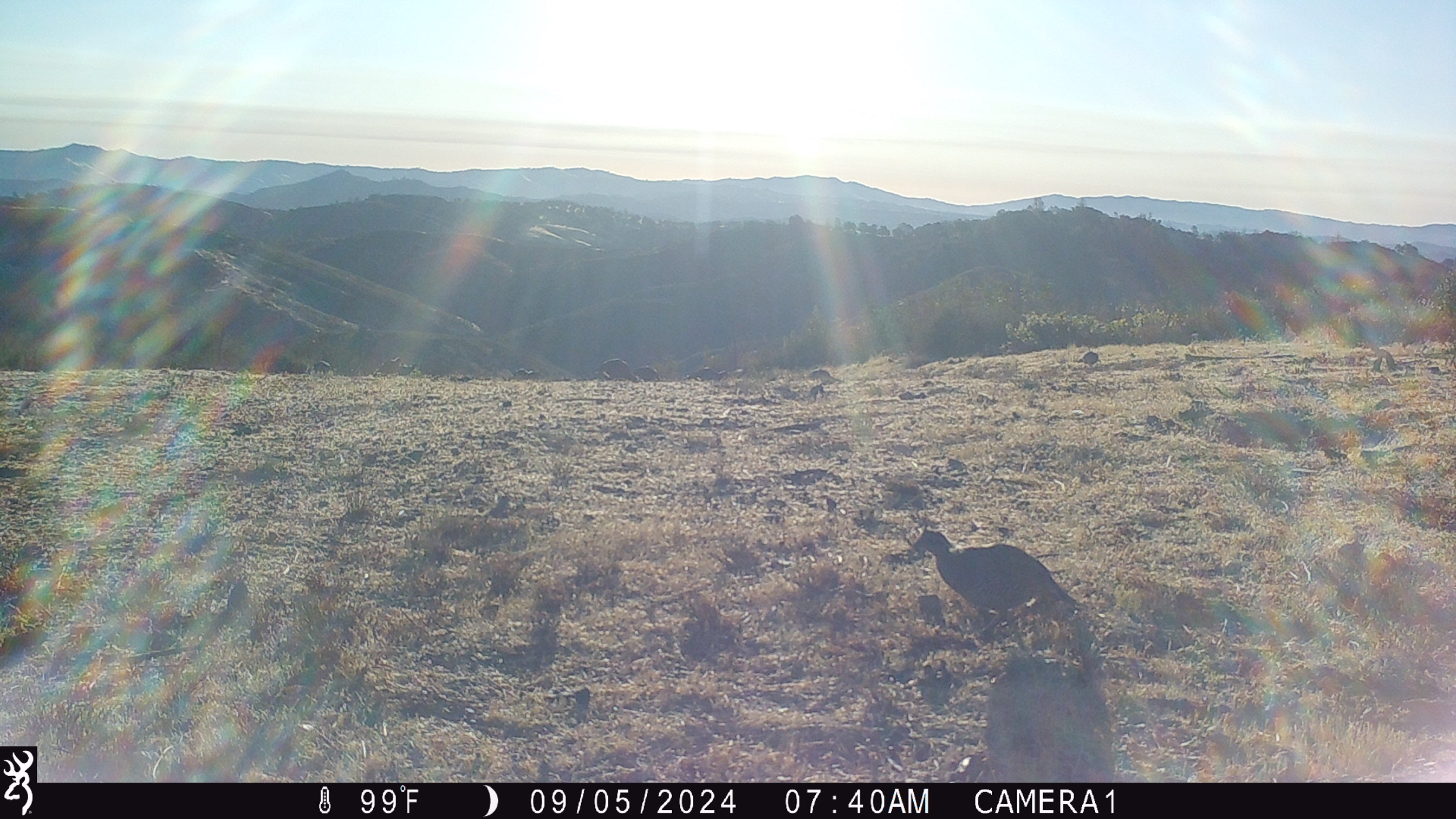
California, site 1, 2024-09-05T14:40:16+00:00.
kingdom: Animalia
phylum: Chordata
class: Aves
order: Galliformes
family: Odontophoridae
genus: Callipepla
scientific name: Callipepla californica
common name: california quail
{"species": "california quail (Callipepla californica)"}